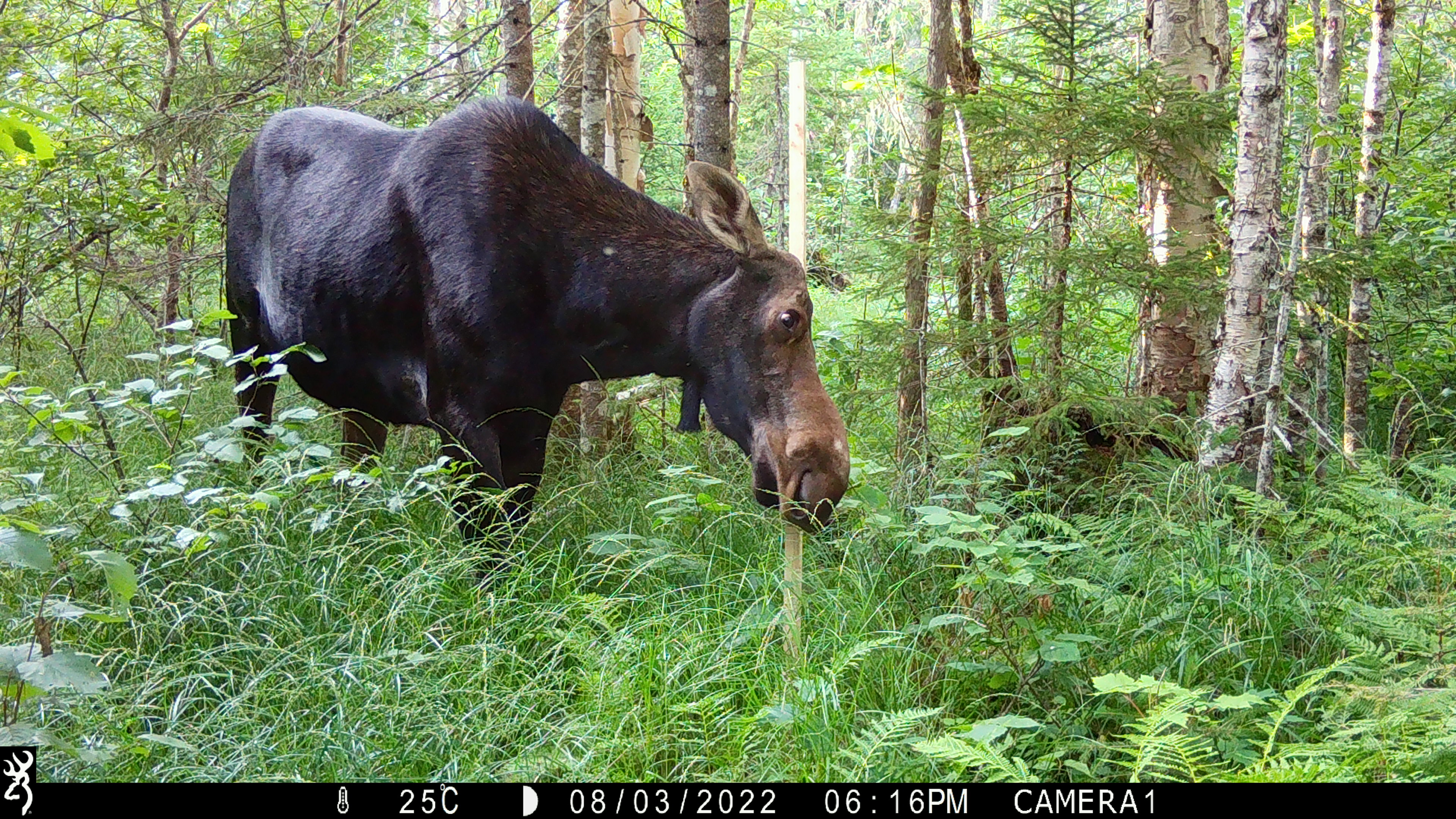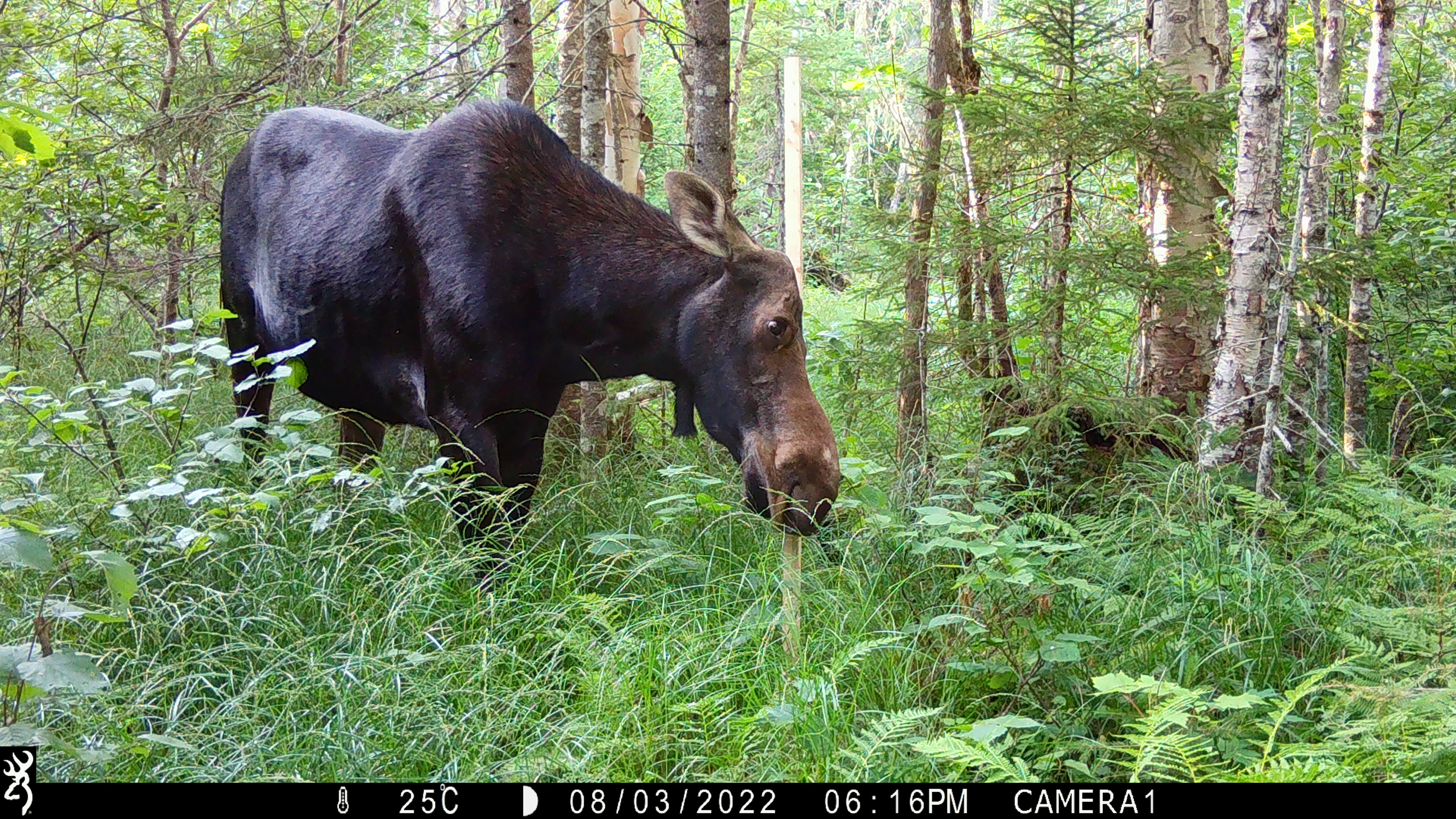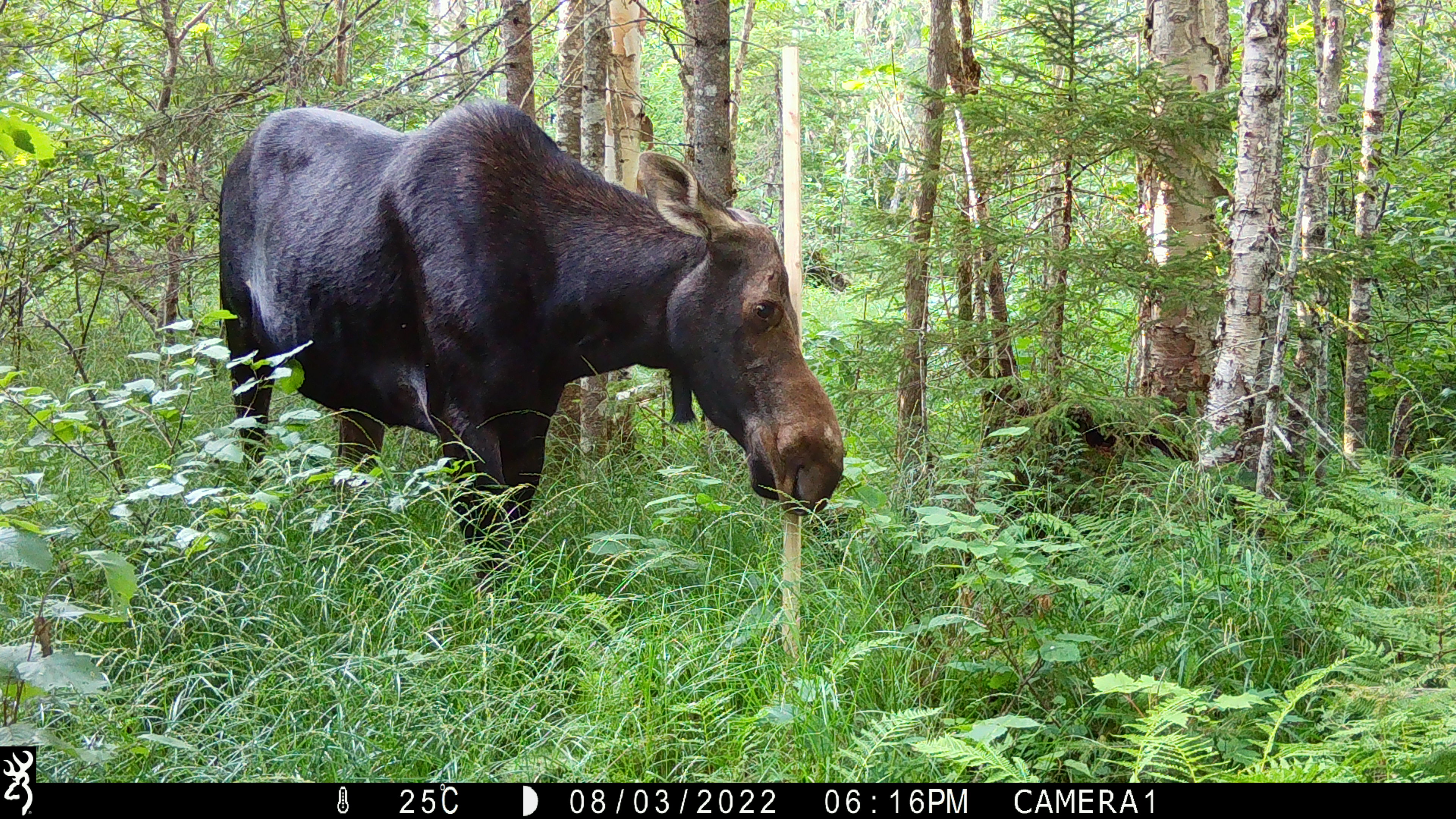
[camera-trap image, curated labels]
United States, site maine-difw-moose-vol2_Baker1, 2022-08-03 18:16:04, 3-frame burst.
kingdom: Animalia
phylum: Chordata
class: Mammalia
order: Artiodactyla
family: Cervidae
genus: Alces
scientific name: Alces alces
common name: moose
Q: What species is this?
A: Moose (Alces alces).